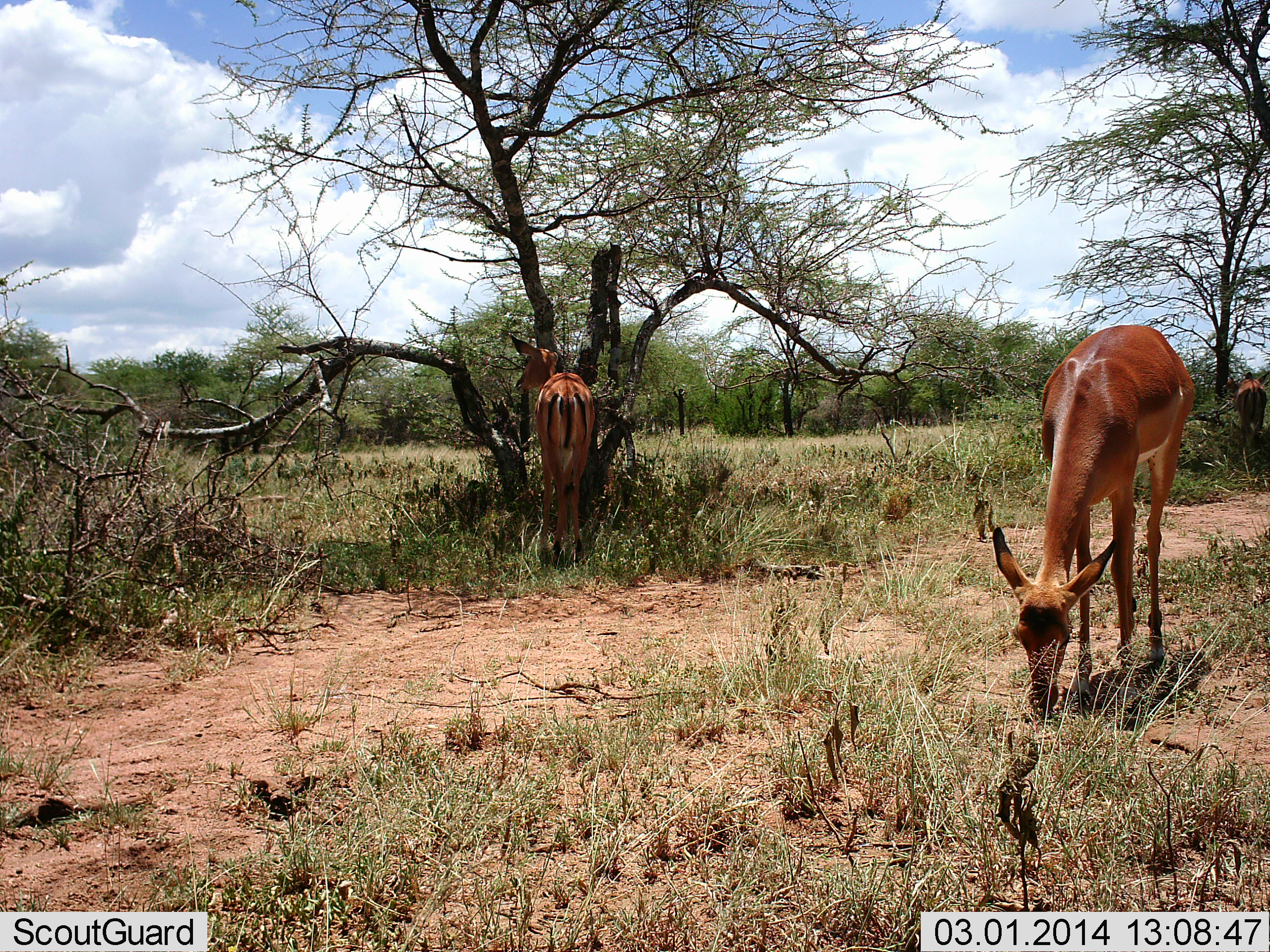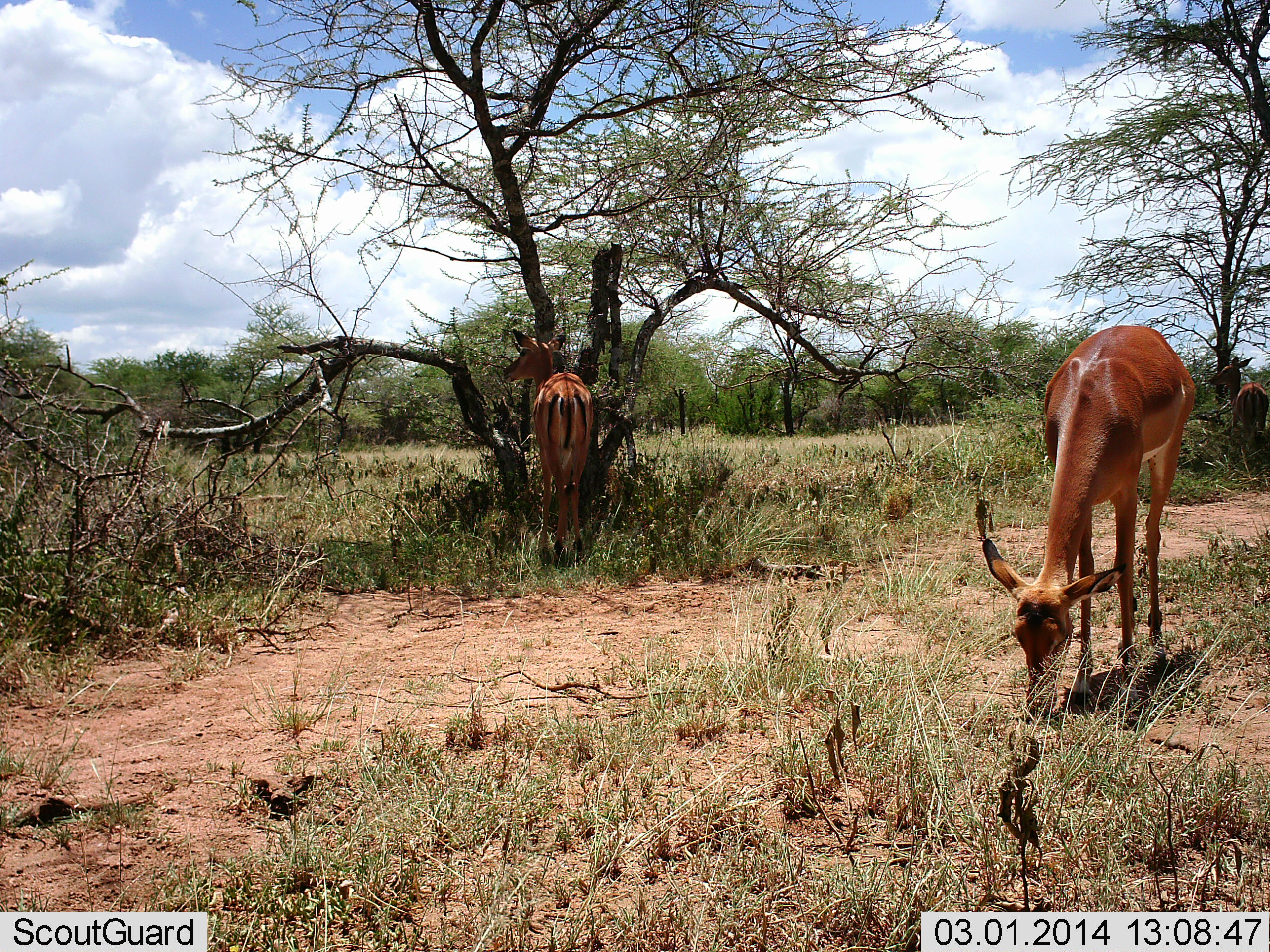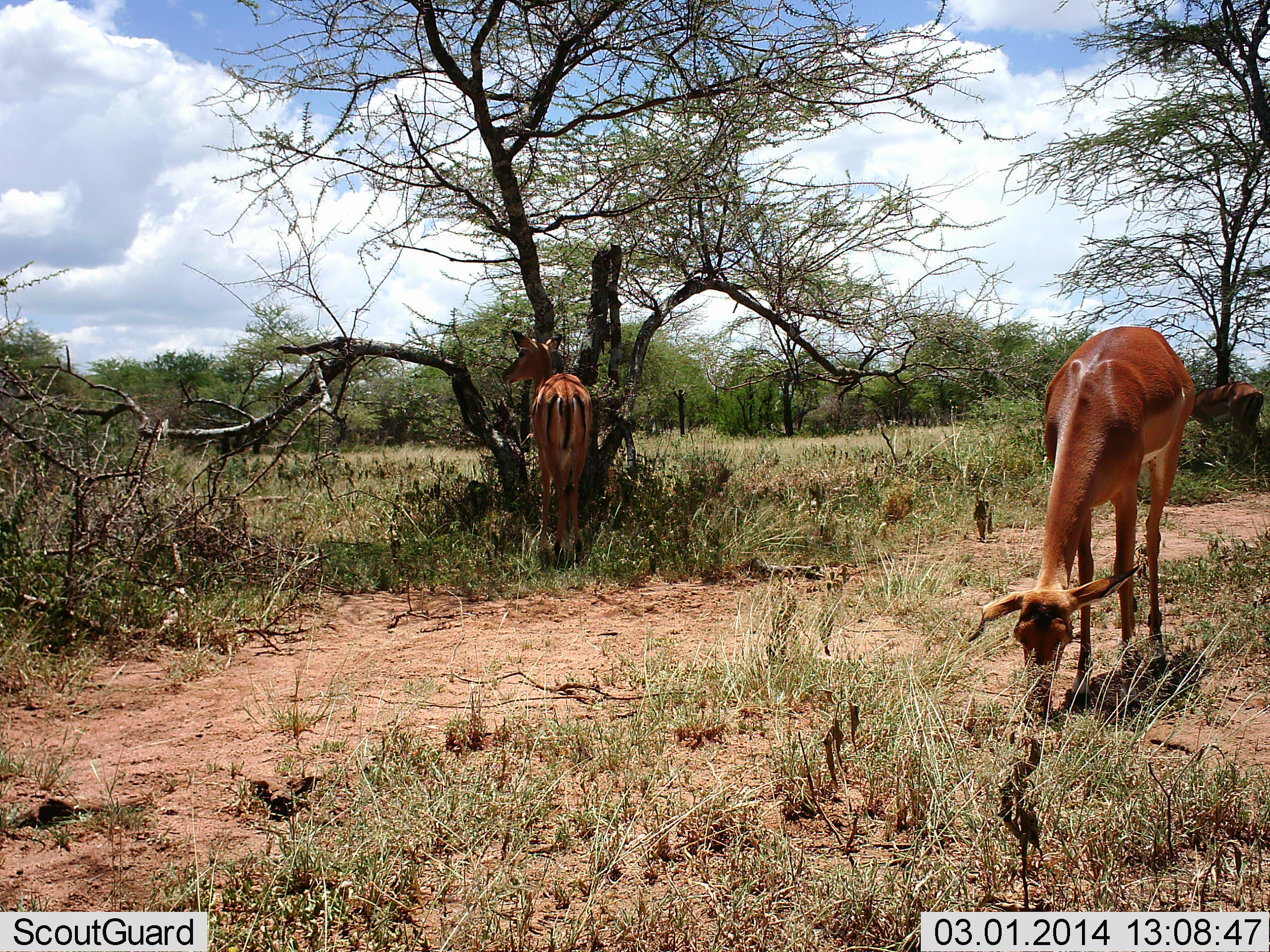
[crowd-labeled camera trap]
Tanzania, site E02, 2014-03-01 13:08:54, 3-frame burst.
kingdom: Animalia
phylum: Chordata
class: Mammalia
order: Artiodactyla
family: Bovidae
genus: Aepyceros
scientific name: Aepyceros melampus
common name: impala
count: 3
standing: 78%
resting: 0%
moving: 11%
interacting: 0%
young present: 0%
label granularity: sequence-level